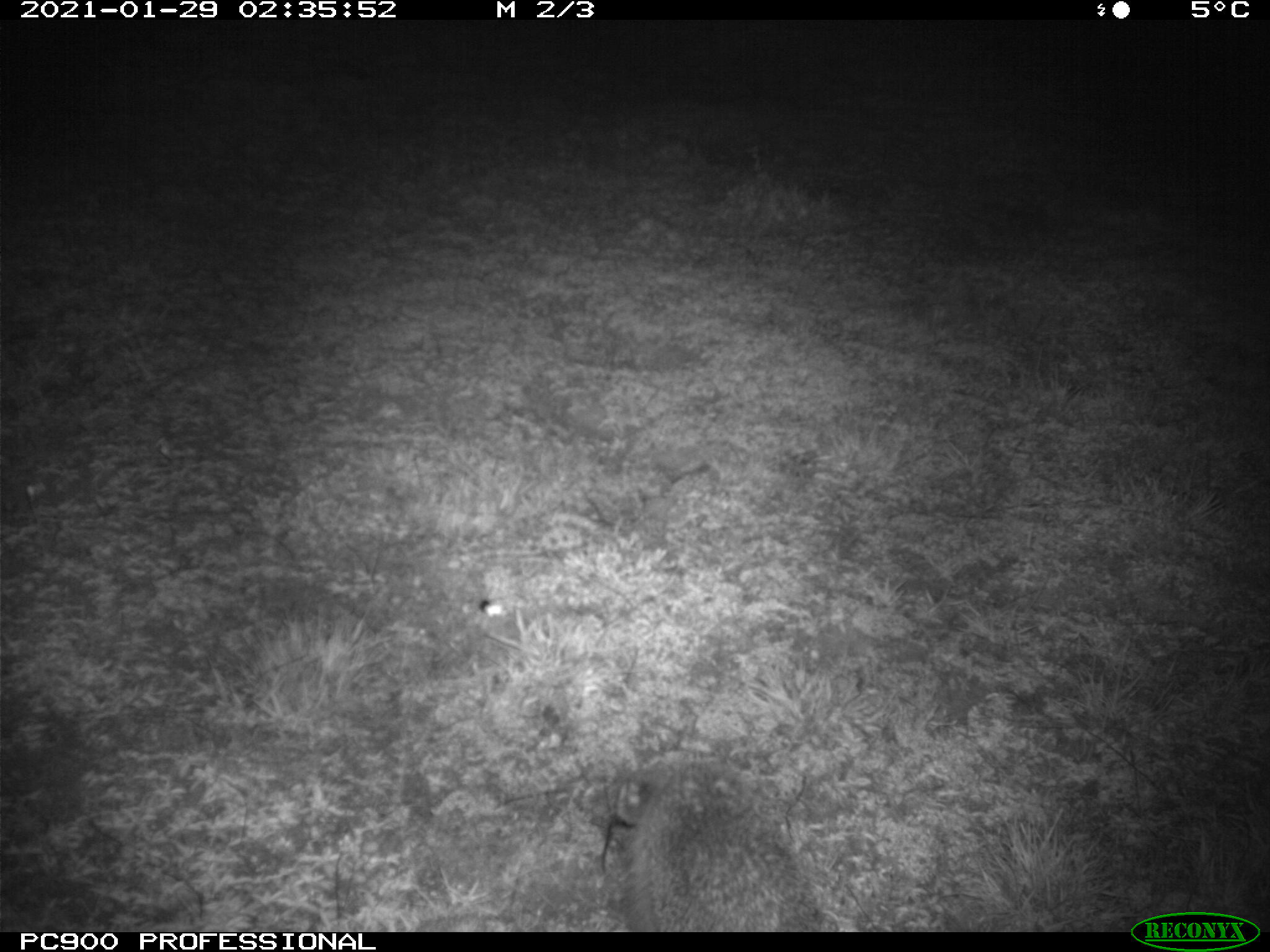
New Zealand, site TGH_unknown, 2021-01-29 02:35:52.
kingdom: Animalia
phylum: Chordata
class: Mammalia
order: Eulipotyphla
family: Erinaceidae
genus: Erinaceus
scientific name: Erinaceus europaeus europaeus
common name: european hedgehog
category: hedgehog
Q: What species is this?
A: Hedgehog (european hedgehog) (Erinaceus europaeus europaeus).